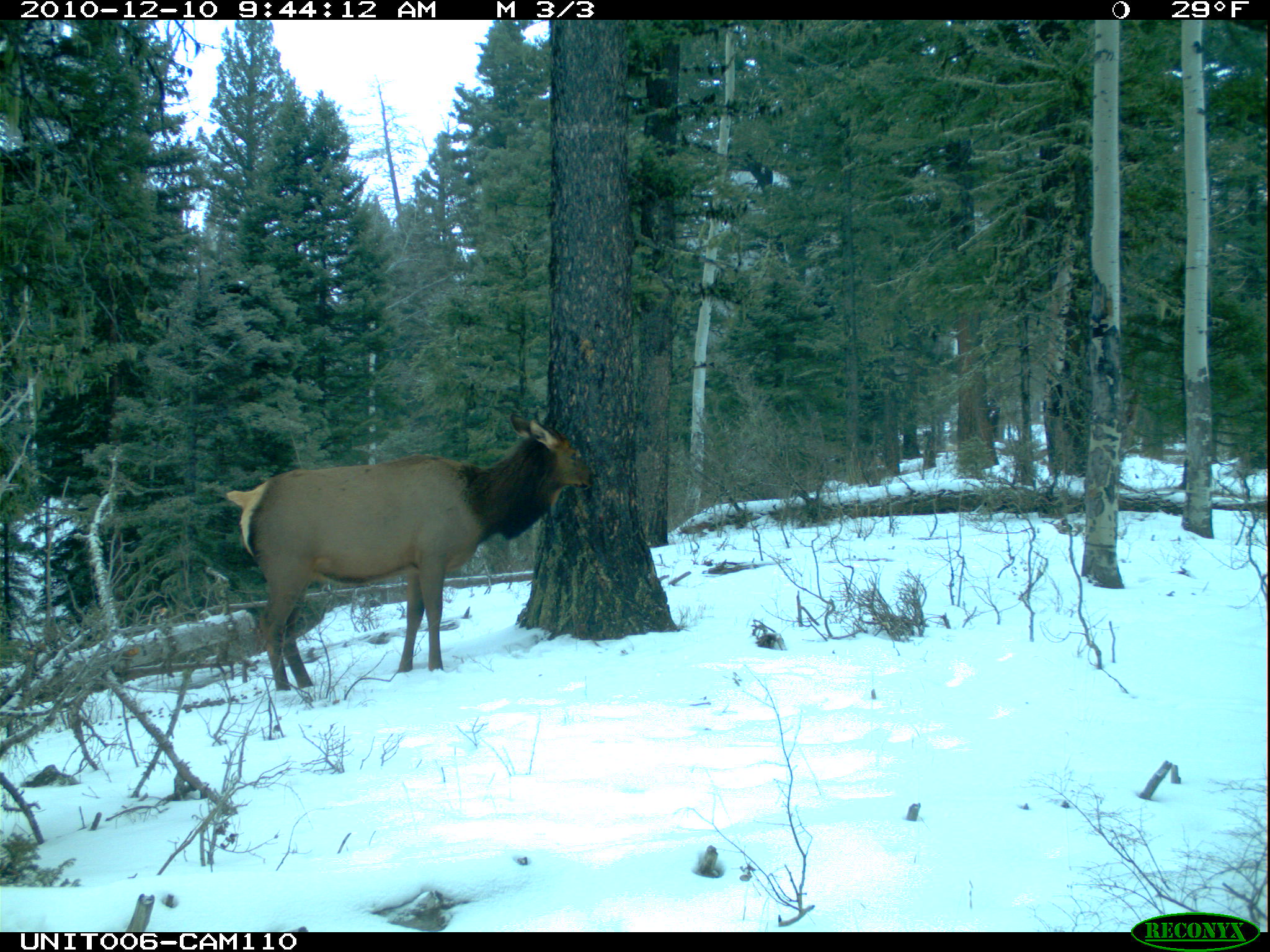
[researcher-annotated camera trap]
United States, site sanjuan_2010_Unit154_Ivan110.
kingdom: Animalia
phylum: Chordata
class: Mammalia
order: Artiodactyla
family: Cervidae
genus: Cervus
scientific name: Cervus elaphus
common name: red deer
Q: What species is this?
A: Cervus elaphus (red deer).